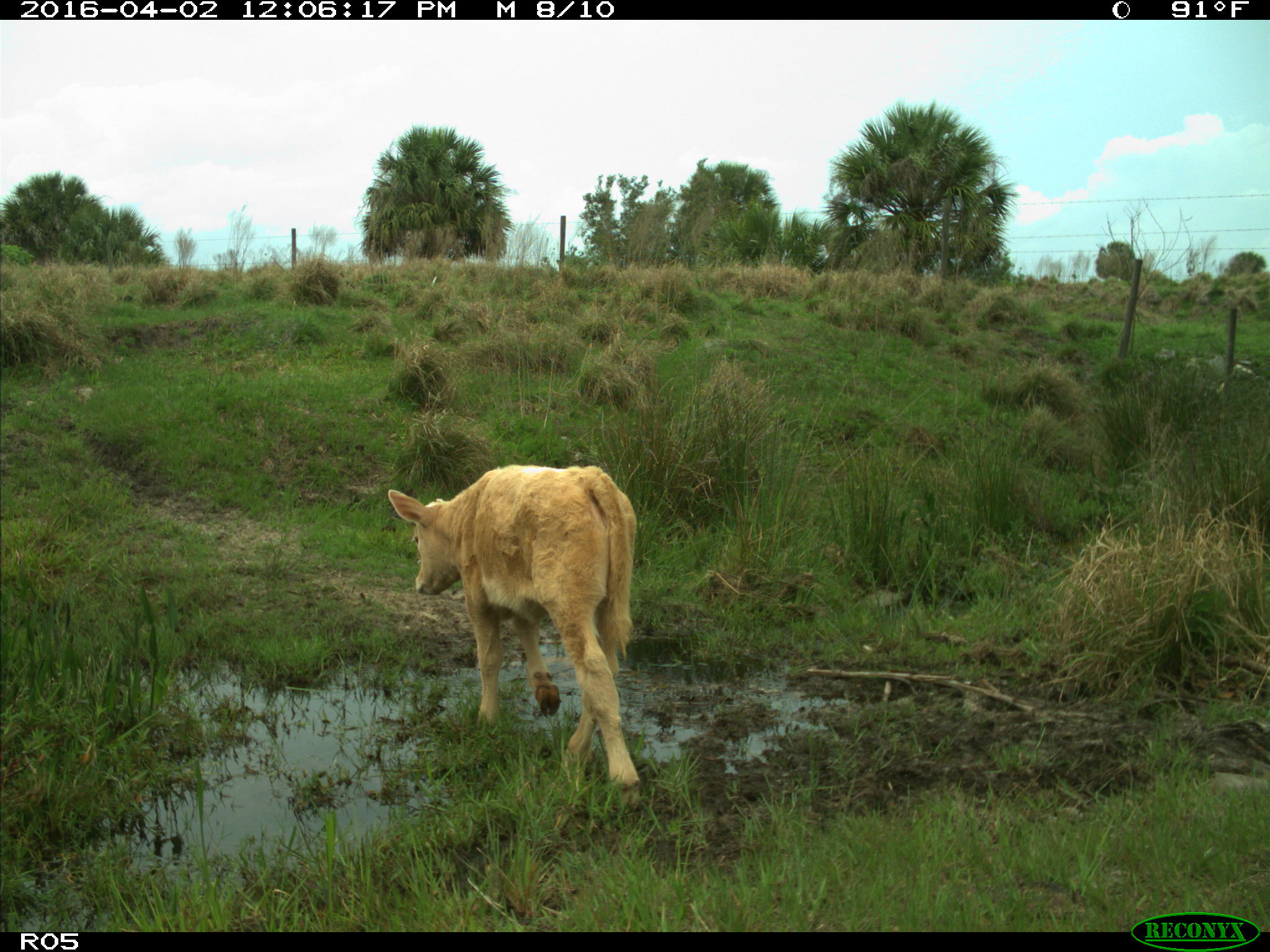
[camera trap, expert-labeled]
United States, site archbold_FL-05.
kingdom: Animalia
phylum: Chordata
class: Mammalia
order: Artiodactyla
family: Bovidae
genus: Bos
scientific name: Bos taurus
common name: domestic cow